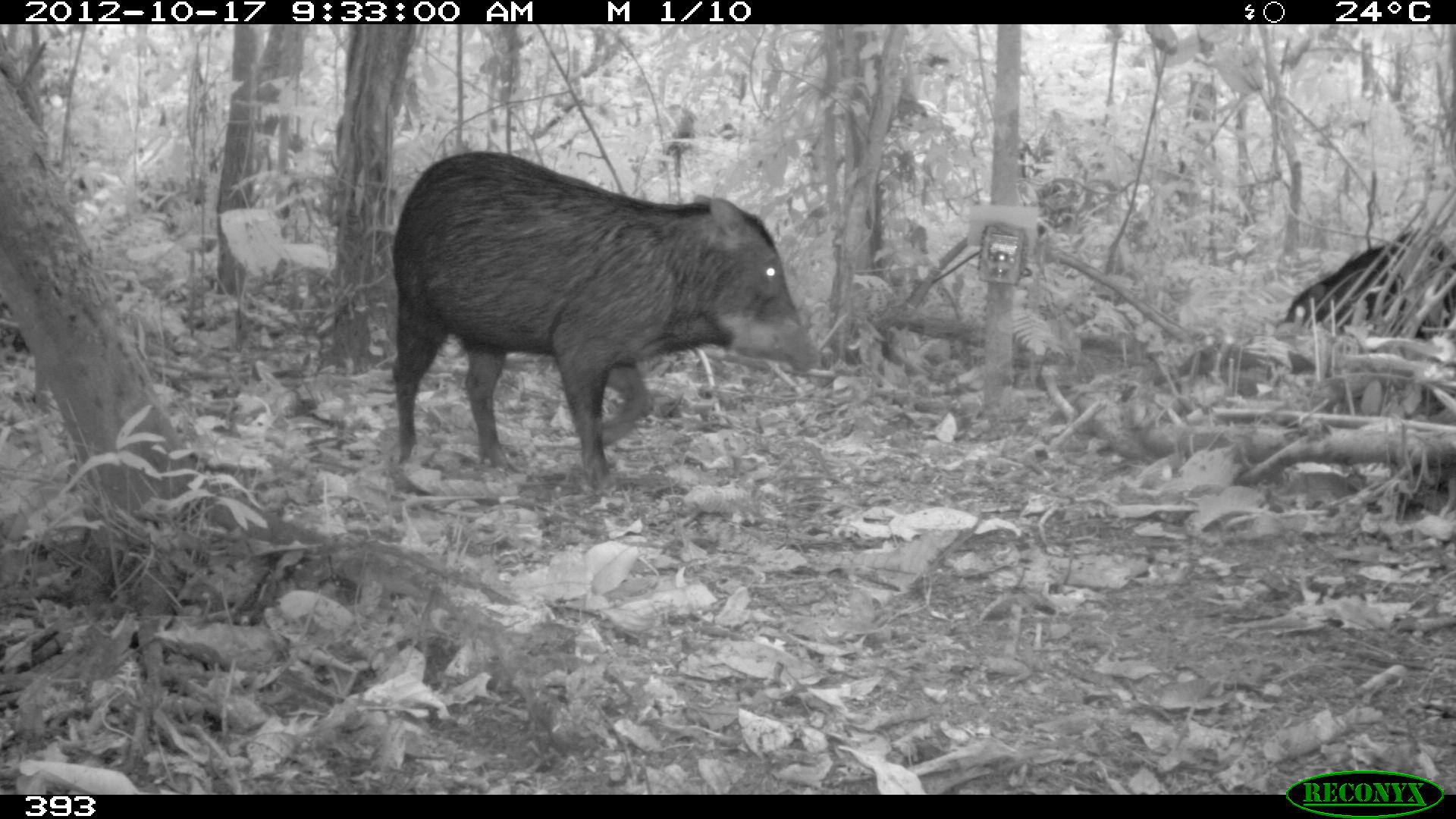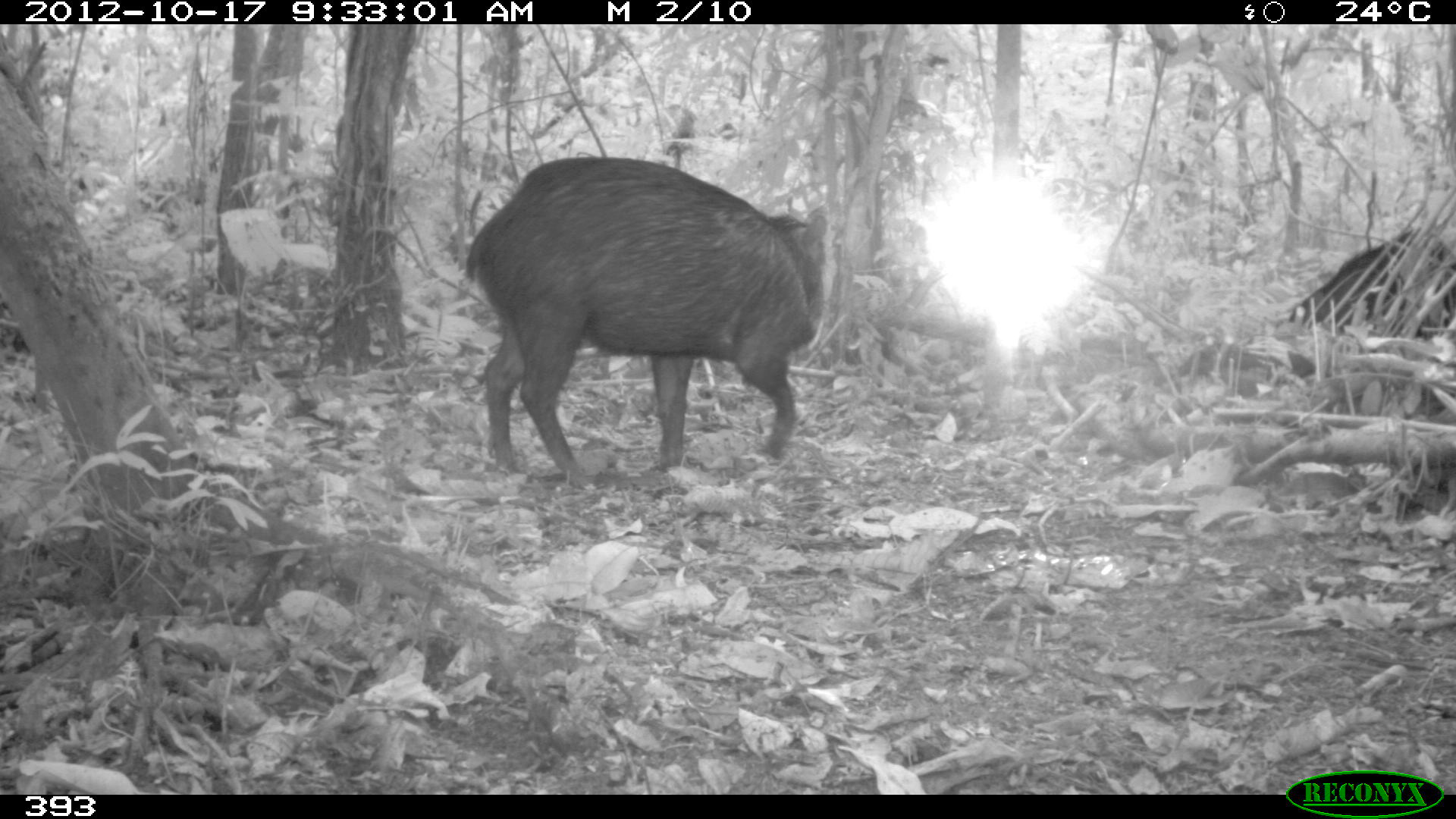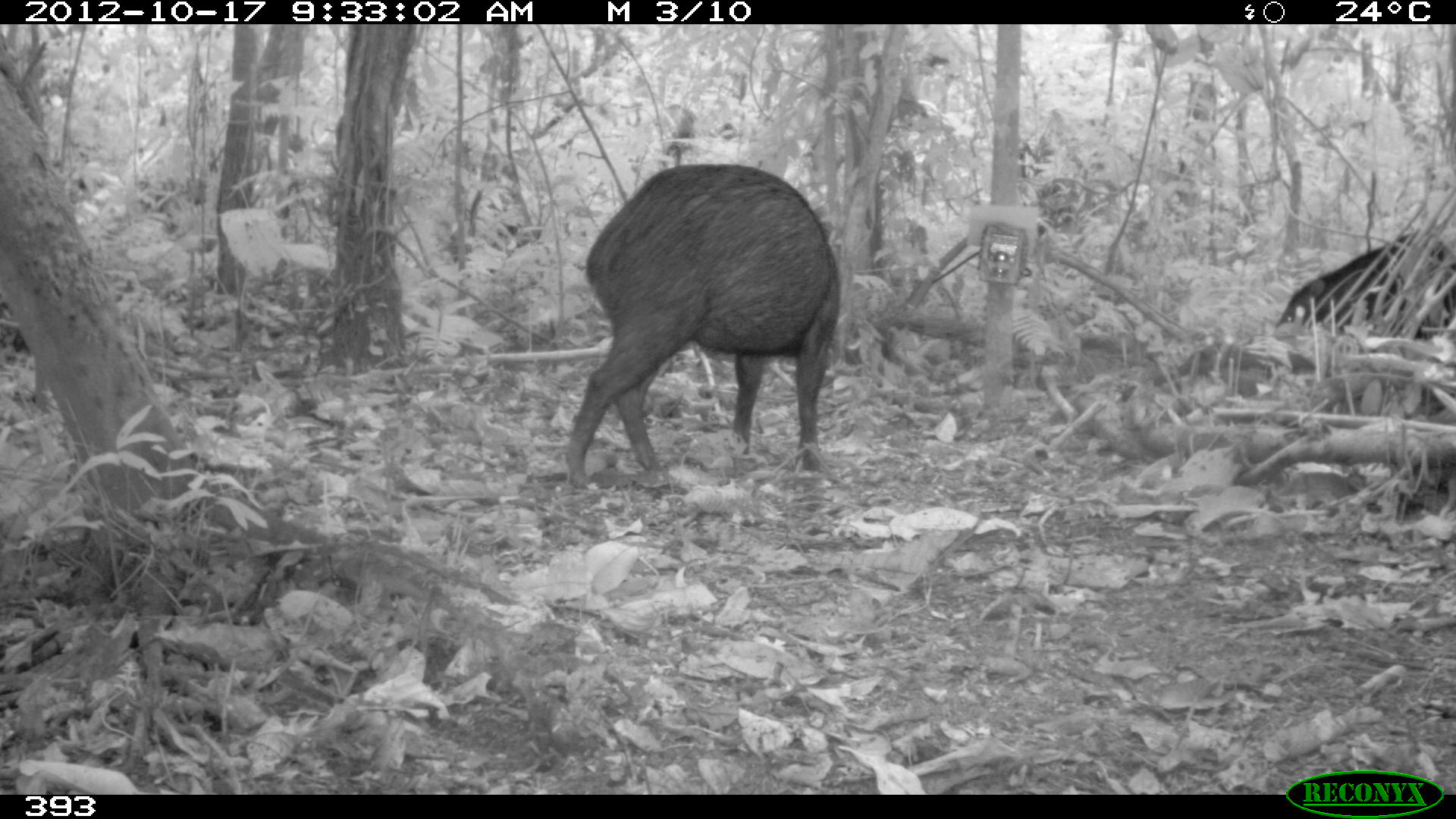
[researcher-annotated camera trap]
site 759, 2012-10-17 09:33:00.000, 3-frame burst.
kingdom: Animalia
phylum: Chordata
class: Mammalia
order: Artiodactyla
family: Tayassuidae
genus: Tayassu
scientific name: Tayassu pecari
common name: white-lipped peccary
Tayassu pecari (white-lipped peccary).